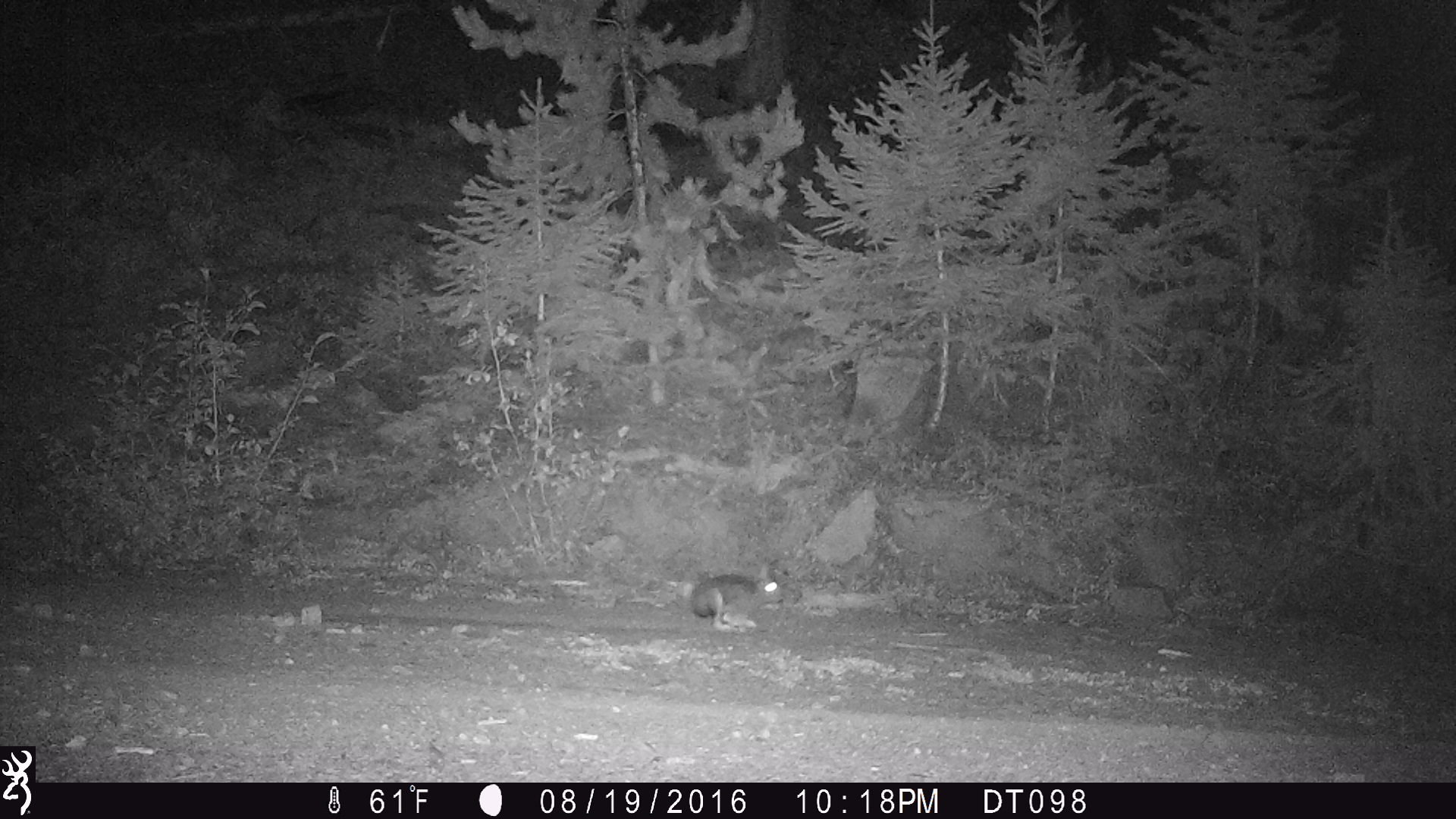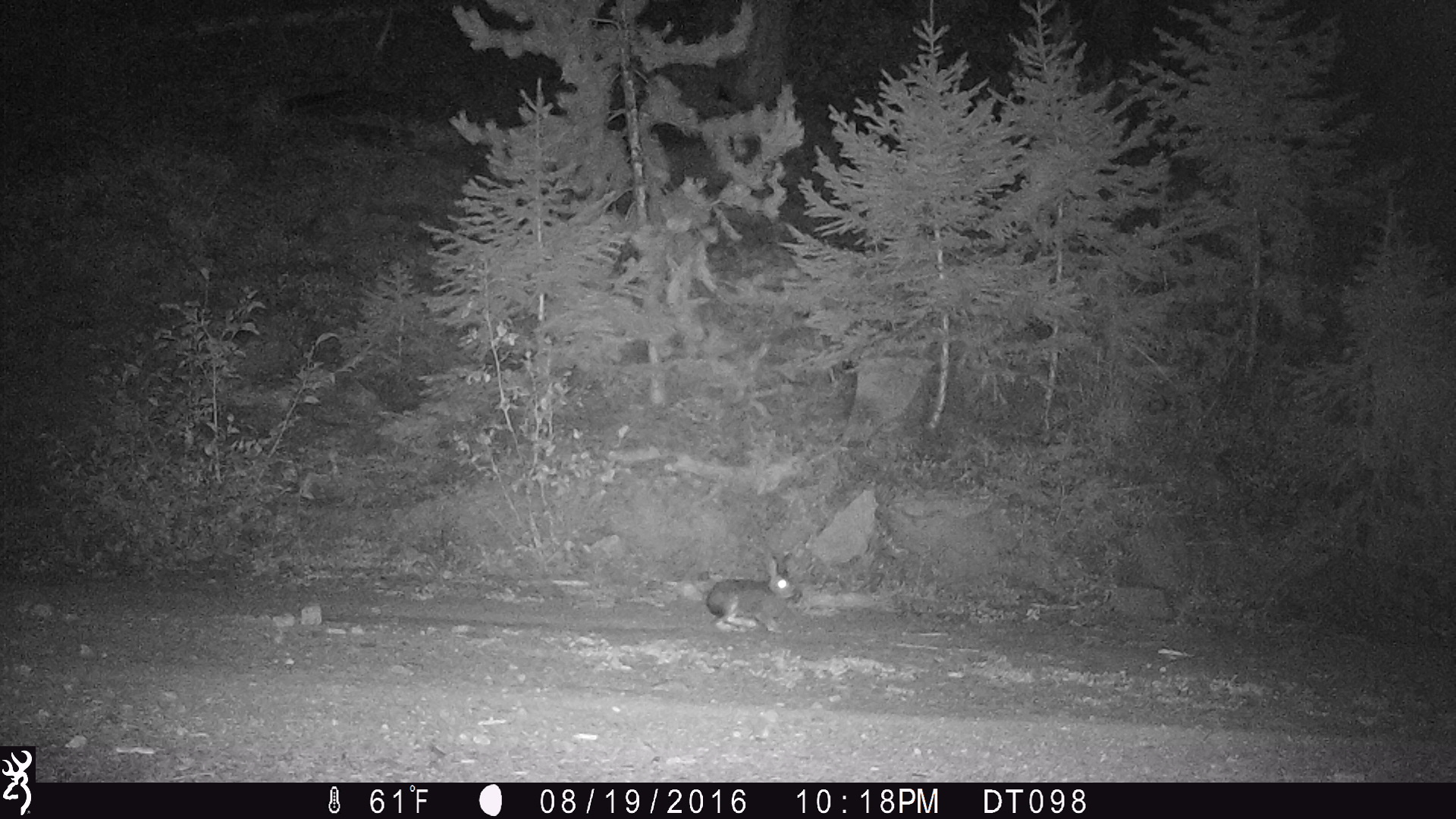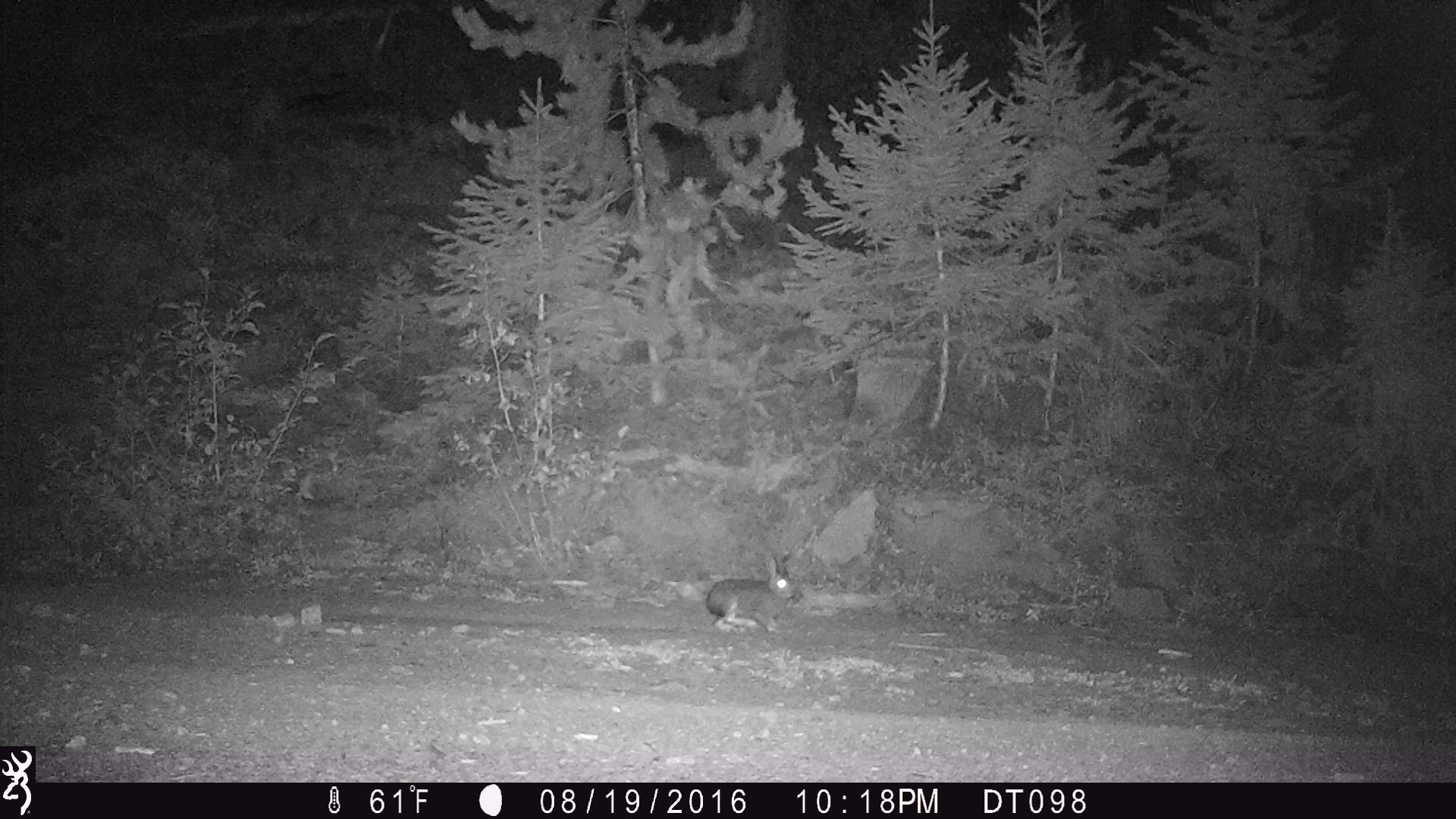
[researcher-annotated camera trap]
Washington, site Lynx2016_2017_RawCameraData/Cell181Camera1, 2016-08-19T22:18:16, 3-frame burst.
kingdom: Animalia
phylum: Chordata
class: Mammalia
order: Lagomorpha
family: Leporidae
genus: Lepus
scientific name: Lepus americanus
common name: snowshoe hare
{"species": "Lepus americanus (snowshoe hare)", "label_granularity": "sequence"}